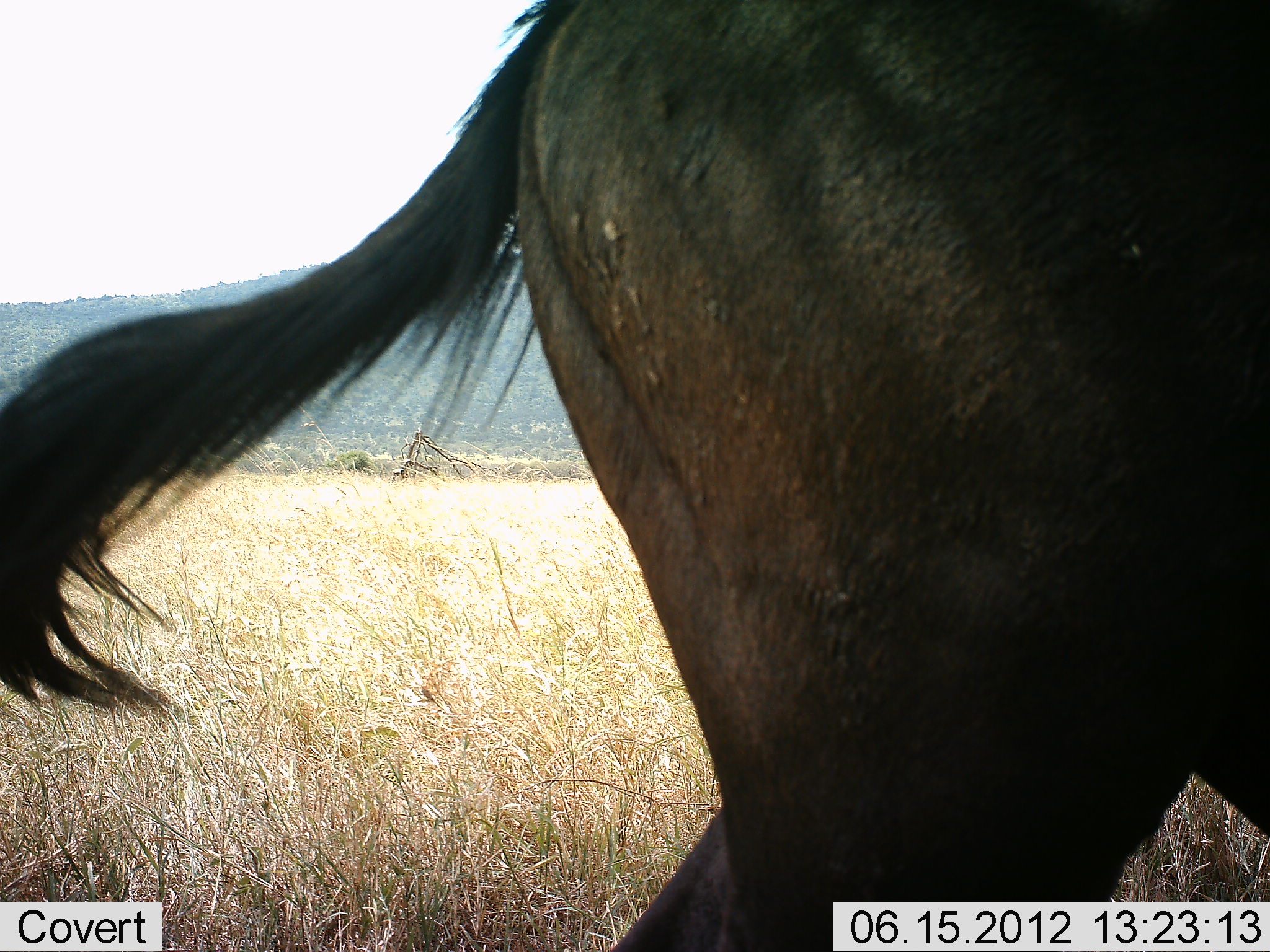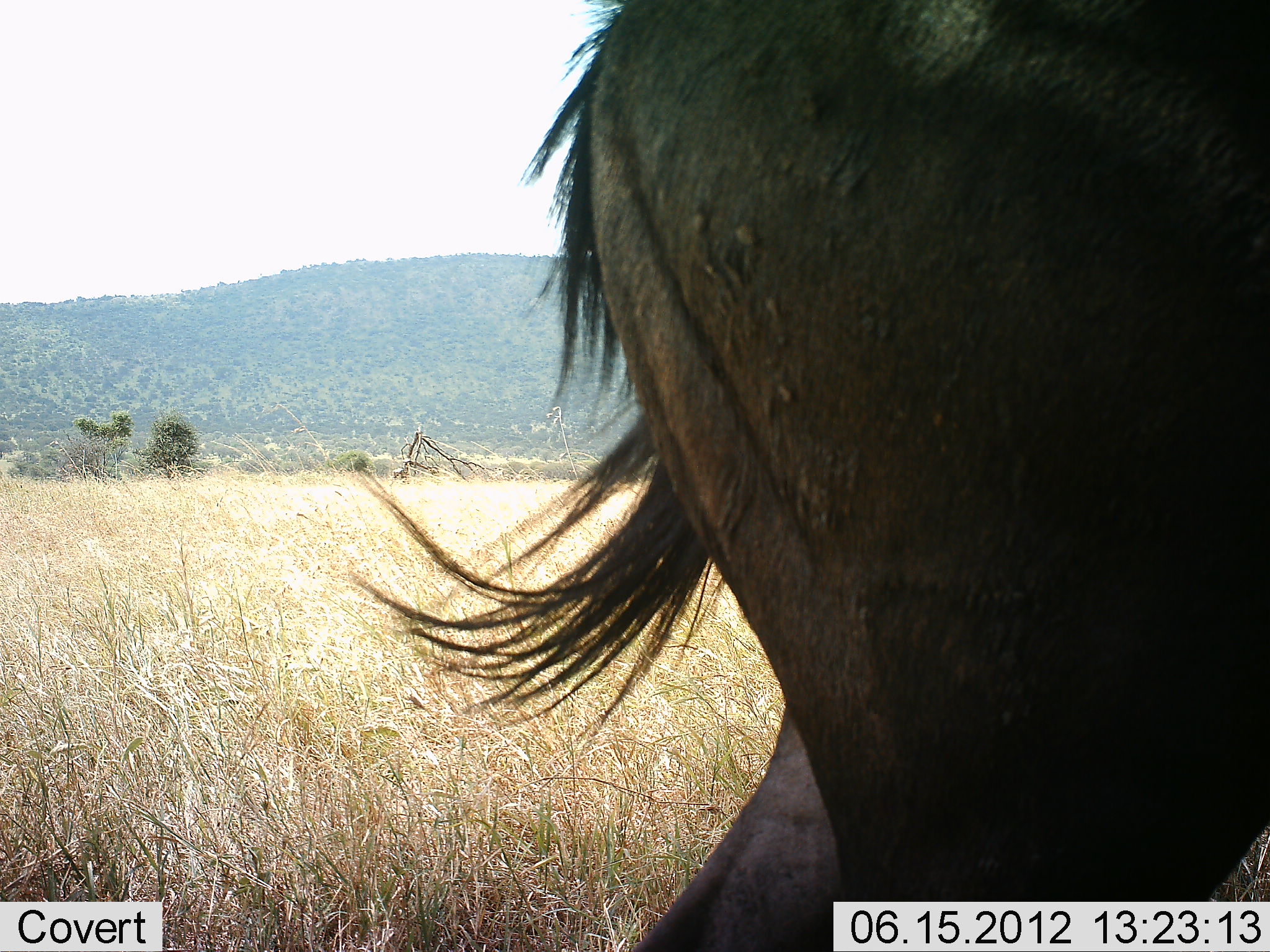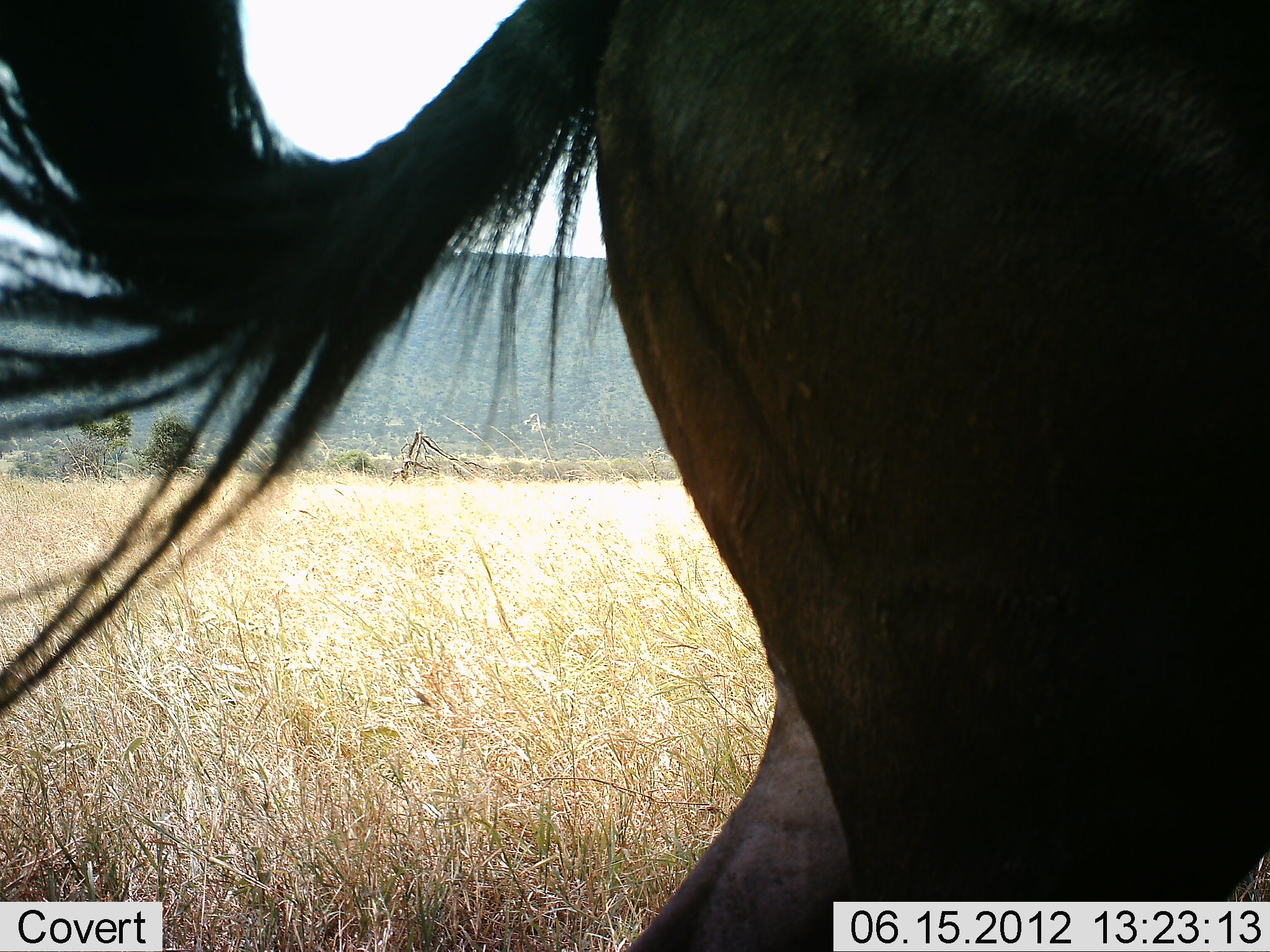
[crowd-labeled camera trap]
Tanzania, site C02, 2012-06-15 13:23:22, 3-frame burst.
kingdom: Animalia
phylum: Chordata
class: Mammalia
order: Artiodactyla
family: Bovidae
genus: Connochaetes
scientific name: Connochaetes taurinus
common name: blue wildebeest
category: wildebeest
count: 1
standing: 80%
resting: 0%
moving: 20%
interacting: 0%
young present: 0%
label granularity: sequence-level